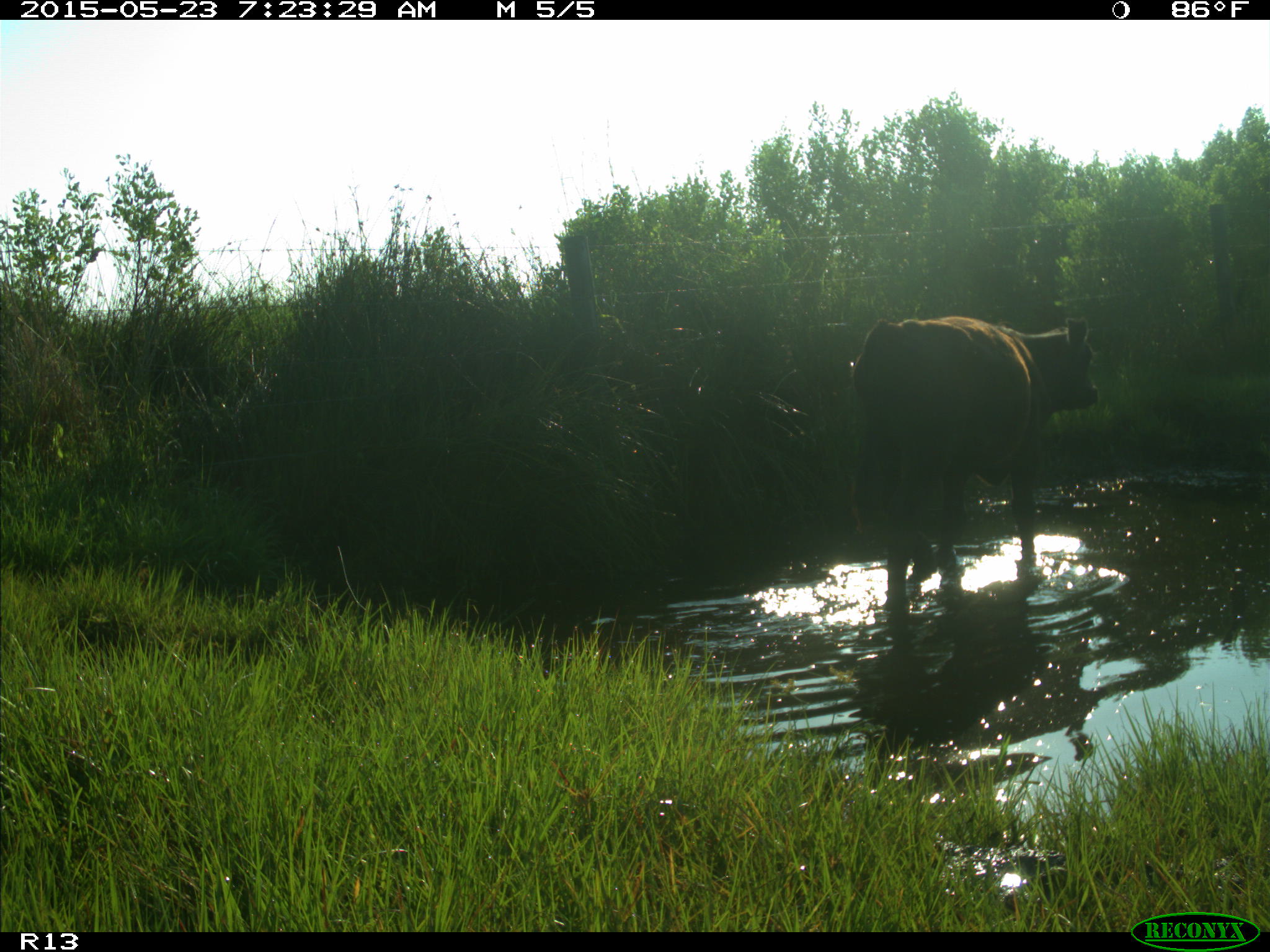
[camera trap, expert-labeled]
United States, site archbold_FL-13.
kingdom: Animalia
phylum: Chordata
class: Mammalia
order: Artiodactyla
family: Bovidae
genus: Bos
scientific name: Bos taurus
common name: domestic cow